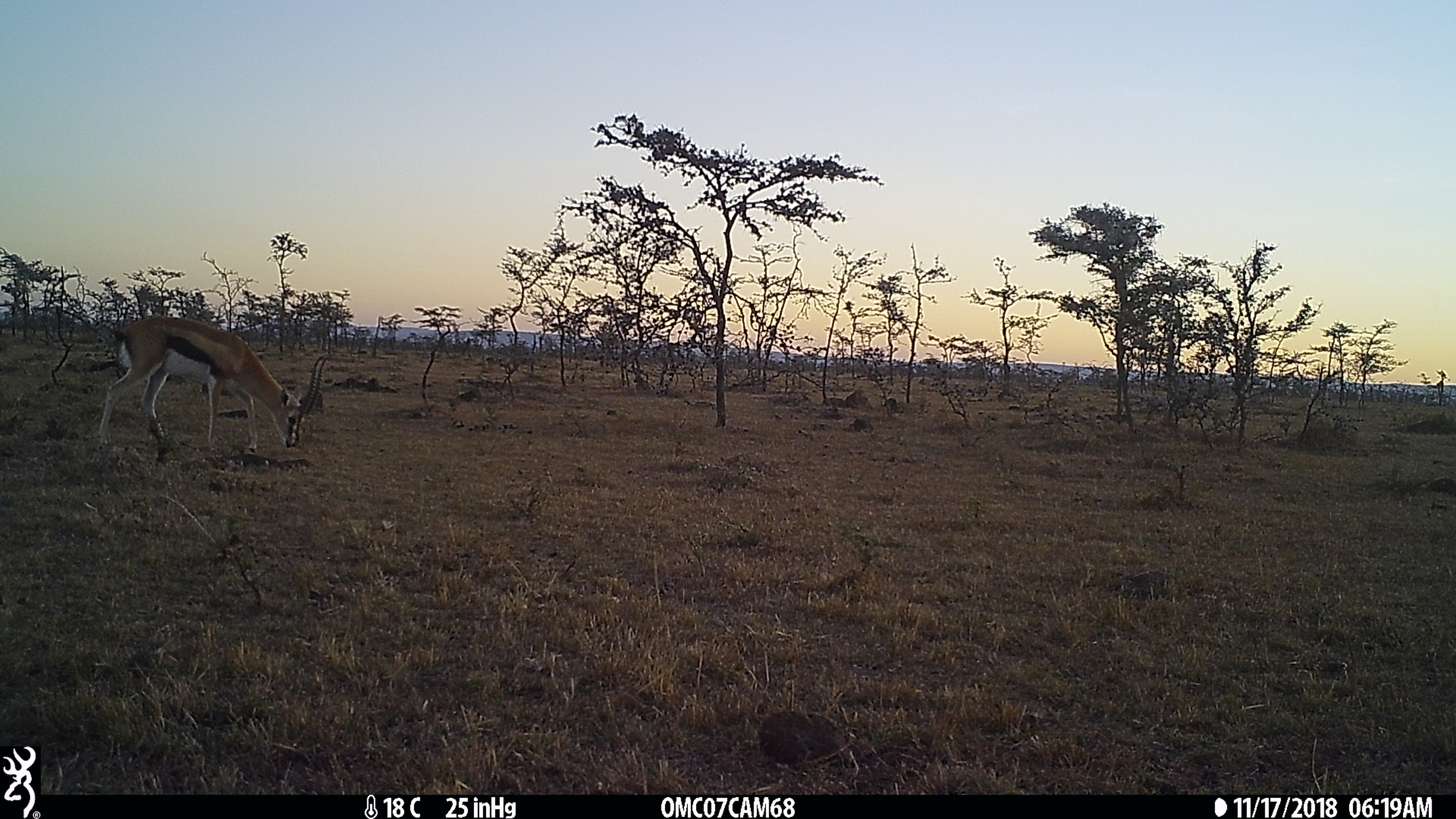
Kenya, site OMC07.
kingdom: Animalia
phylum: Chordata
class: Mammalia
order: Artiodactyla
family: Bovidae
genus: Eudorcas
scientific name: Eudorcas thomsonii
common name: thomon's gazelle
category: gazelle thomsons